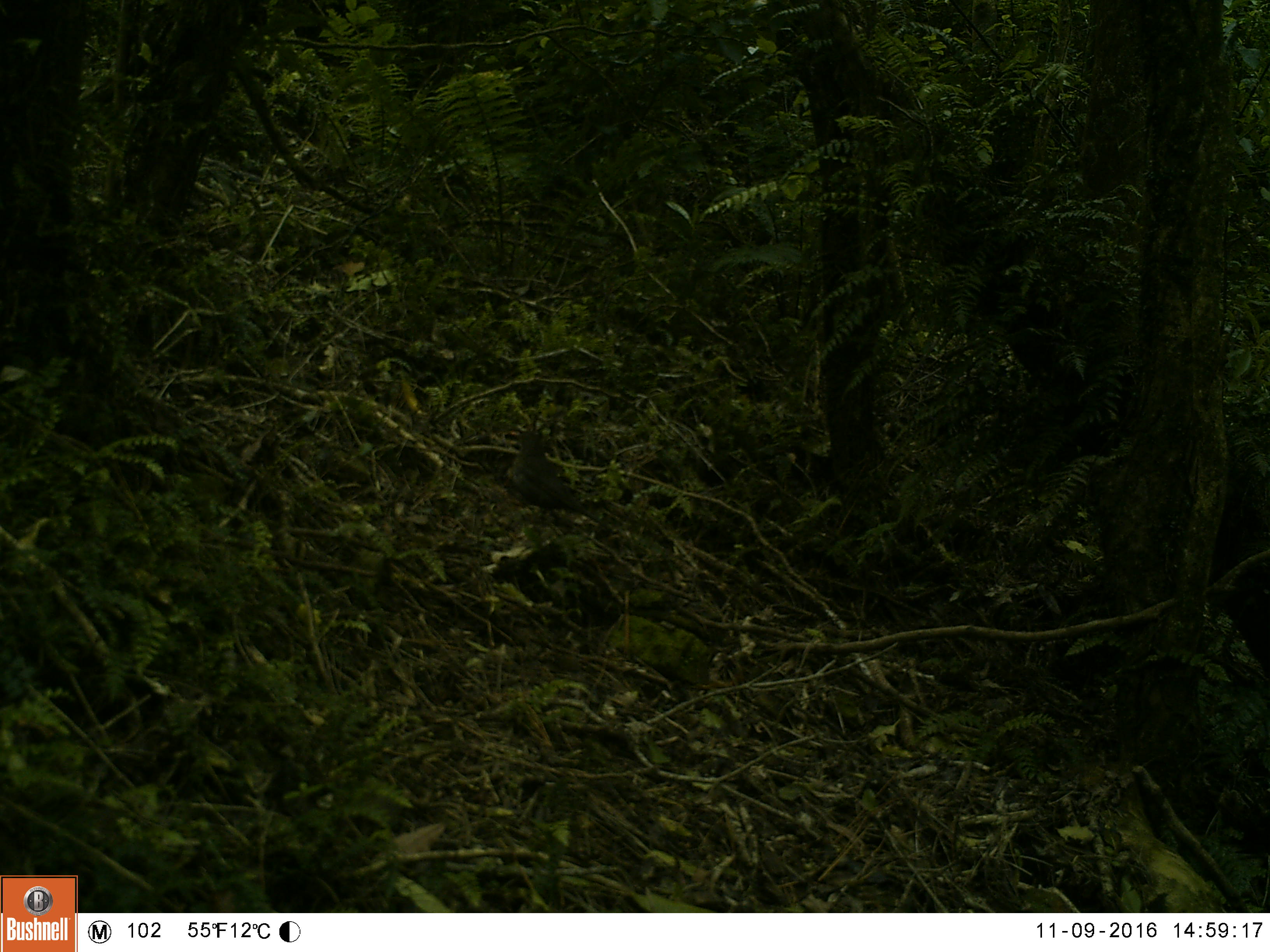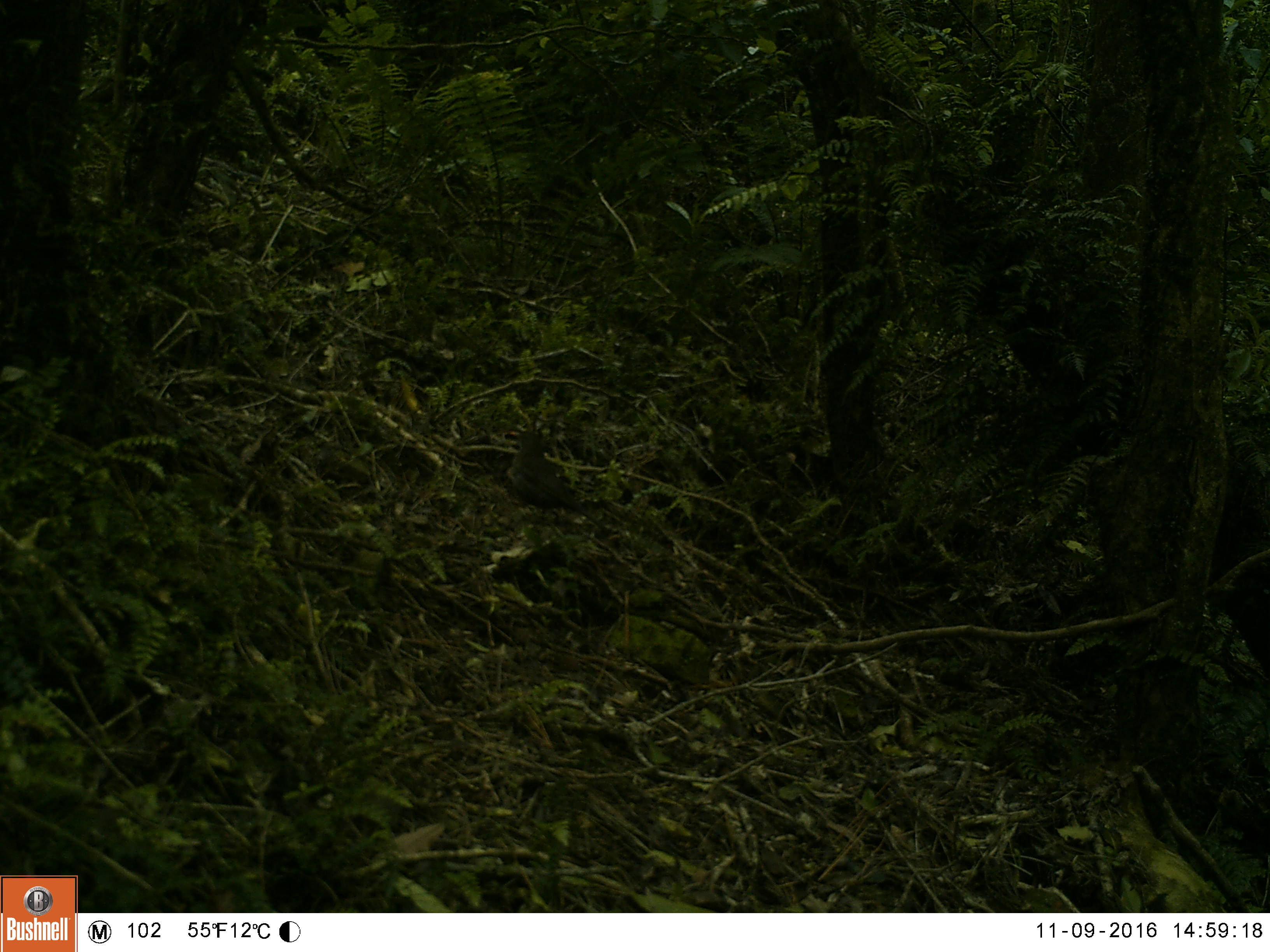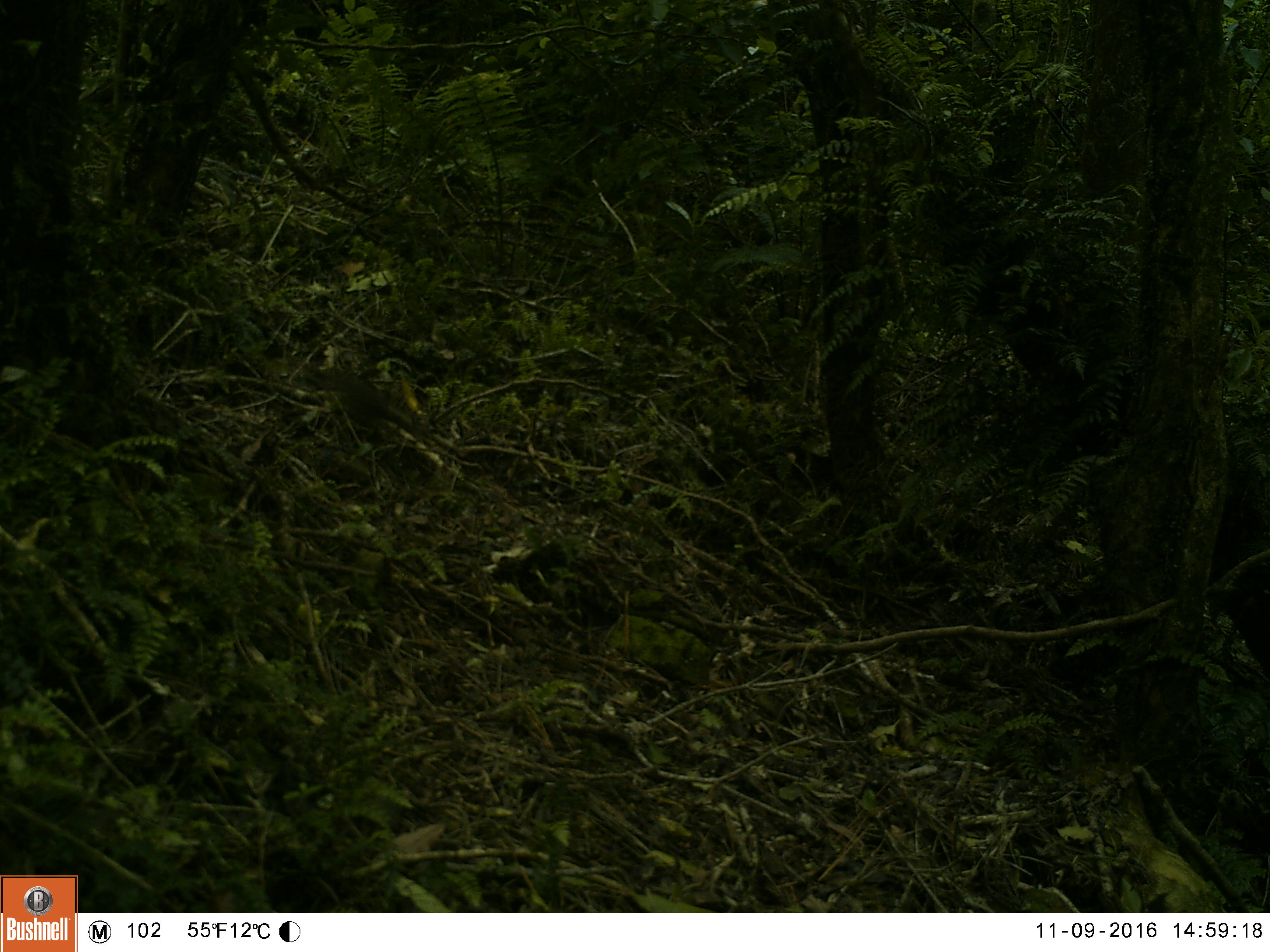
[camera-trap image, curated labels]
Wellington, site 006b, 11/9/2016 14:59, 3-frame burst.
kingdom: Animalia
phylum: Chordata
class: Aves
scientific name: Aves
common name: bird